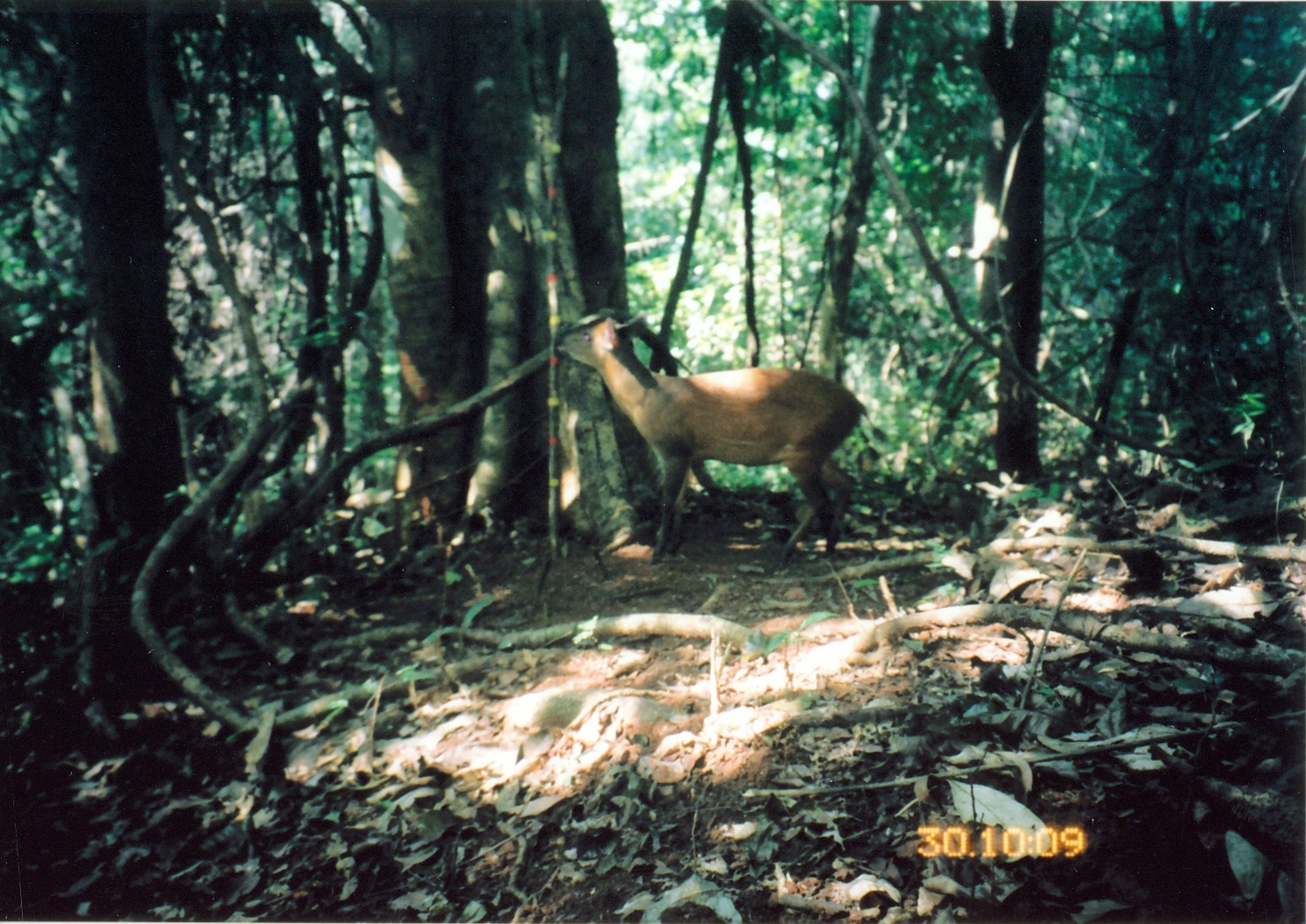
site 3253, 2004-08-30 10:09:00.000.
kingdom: Animalia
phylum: Chordata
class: Mammalia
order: Artiodactyla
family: Bovidae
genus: Cephalophus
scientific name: Cephalophus harveyi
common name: harvey's duiker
Cephalophus harveyi (harvey's duiker), count 1.